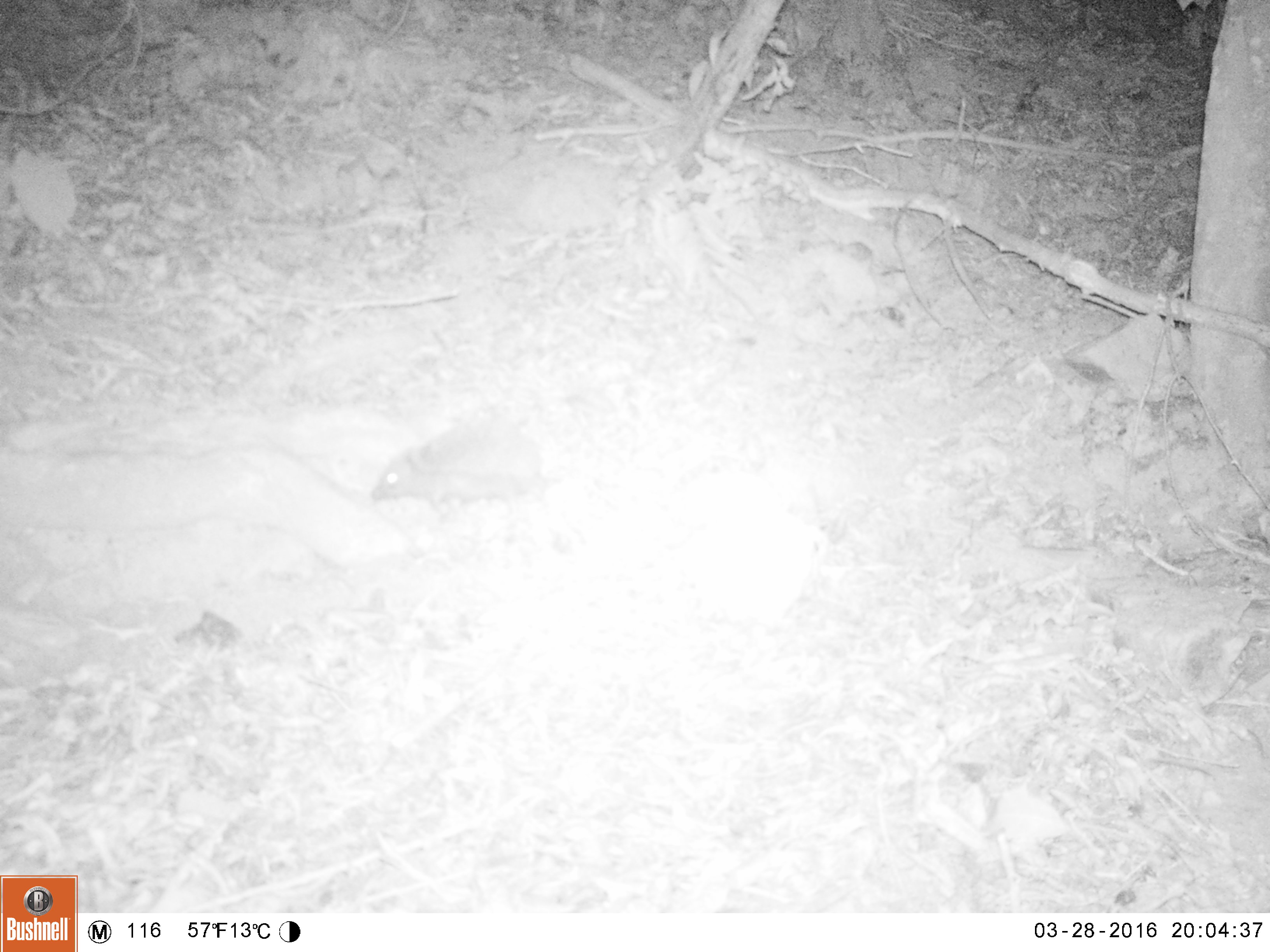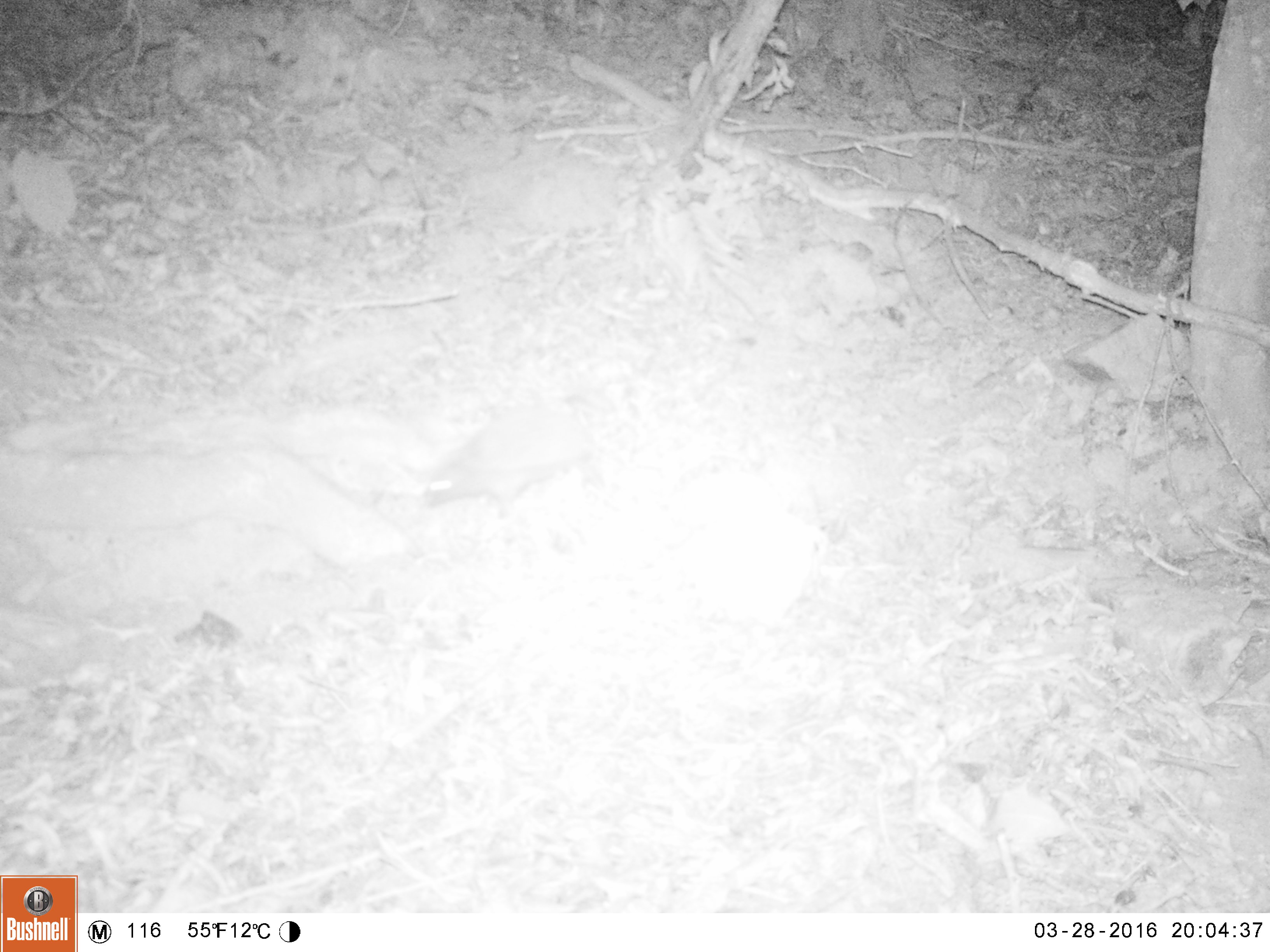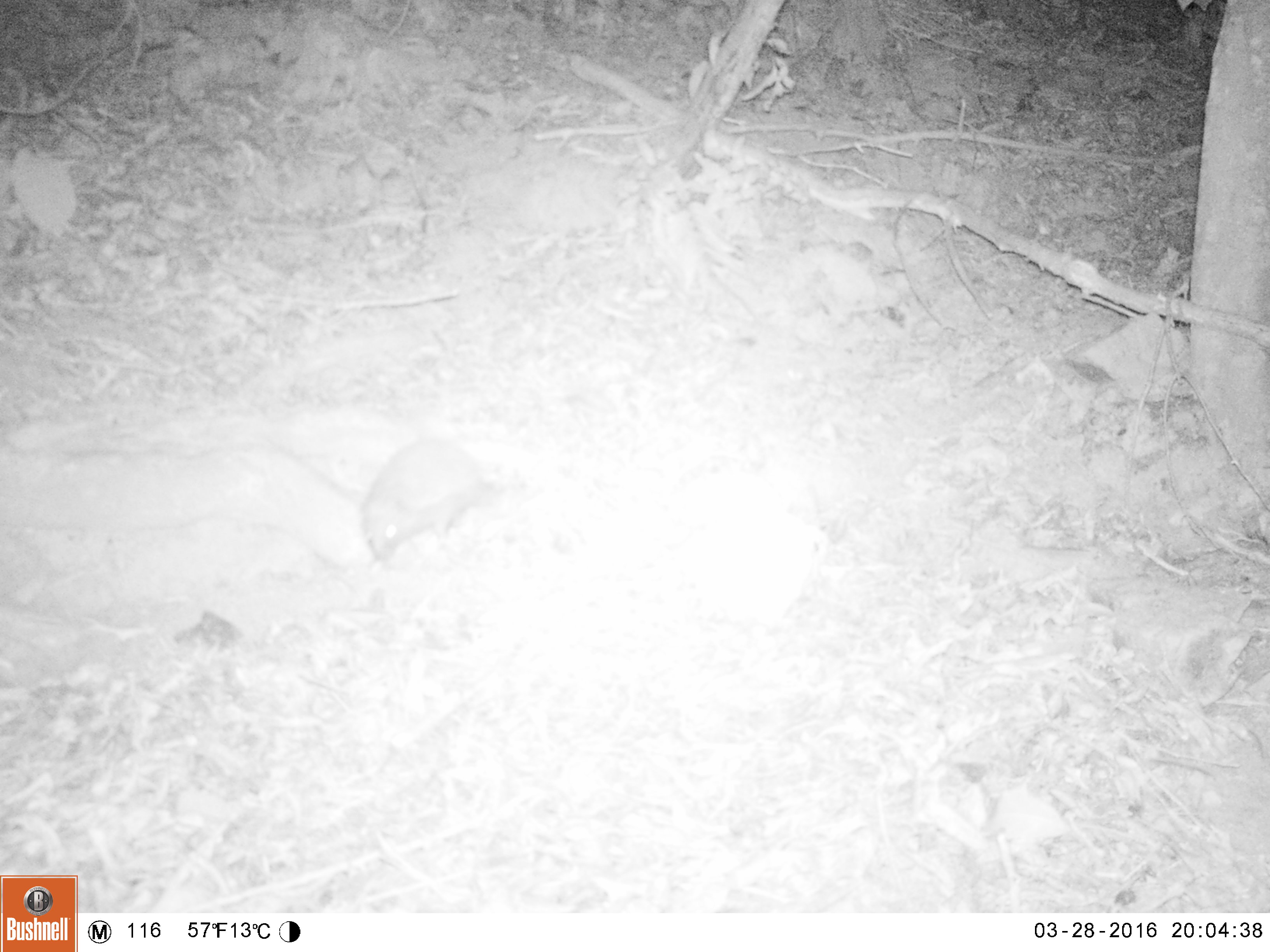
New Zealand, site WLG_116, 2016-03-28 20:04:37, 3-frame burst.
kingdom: Animalia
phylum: Chordata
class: Mammalia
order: Eulipotyphla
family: Erinaceidae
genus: Erinaceus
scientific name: Erinaceus europaeus europaeus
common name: european hedgehog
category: hedgehog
Hedgehog (european hedgehog) (Erinaceus europaeus europaeus).